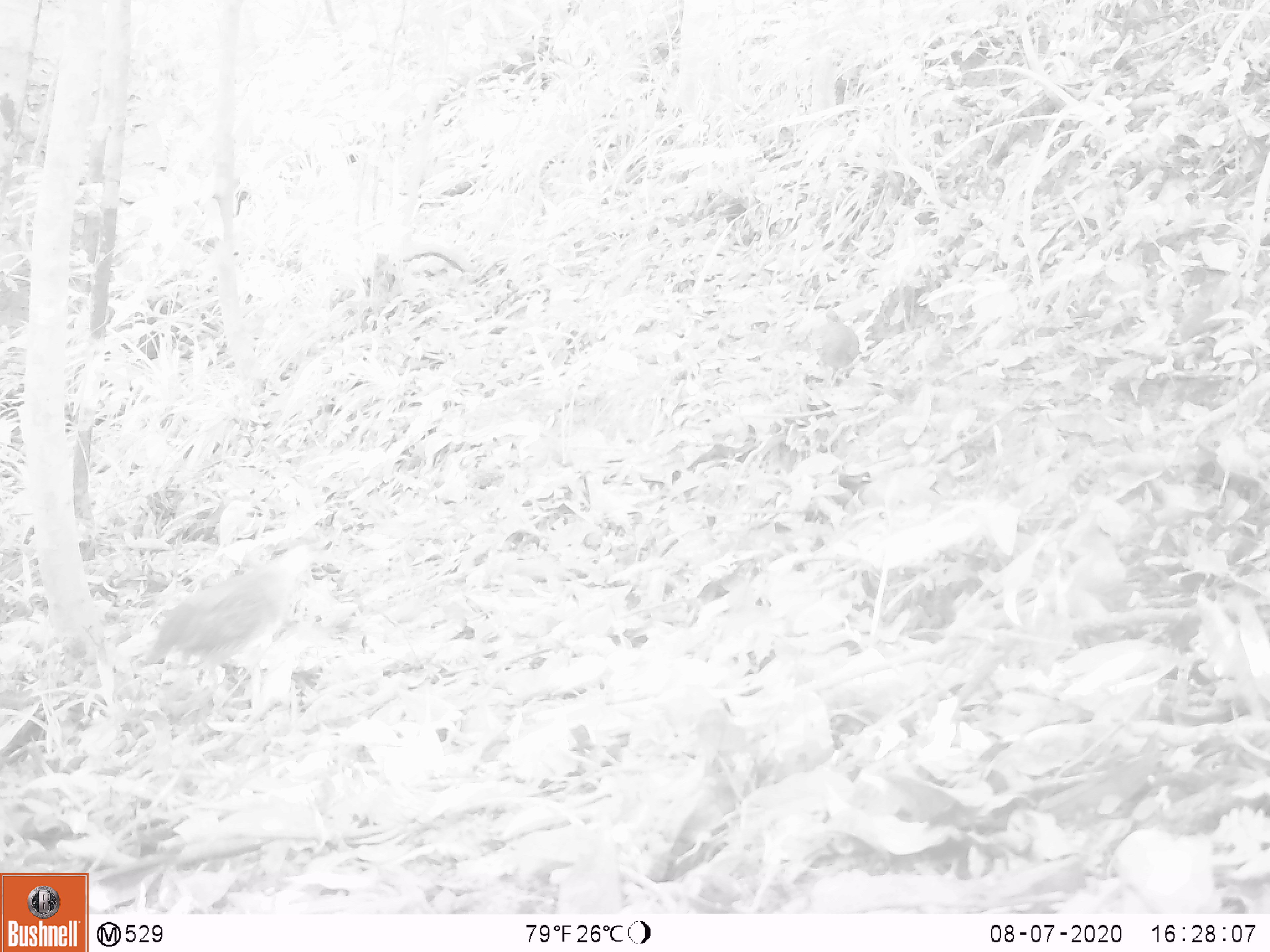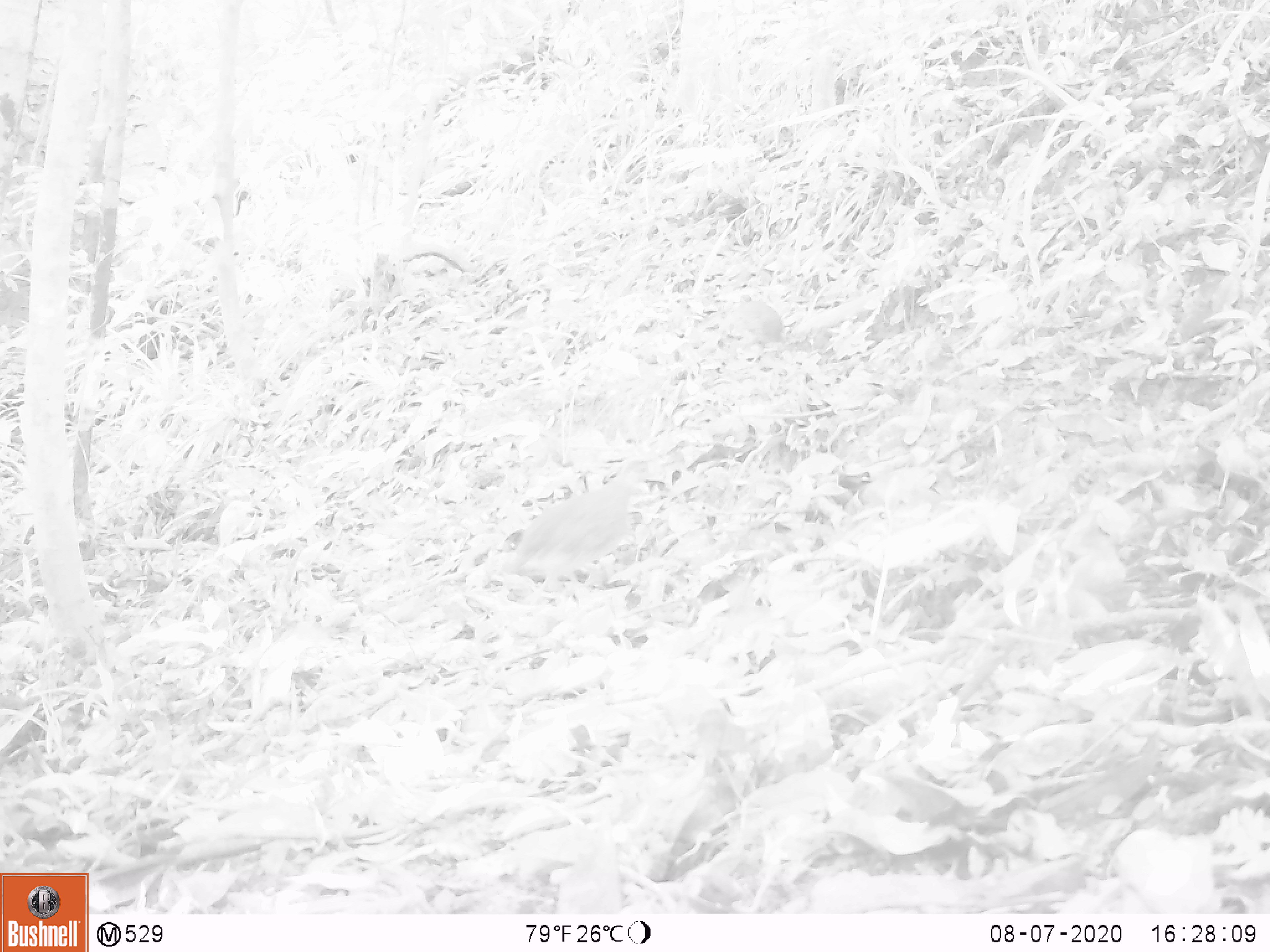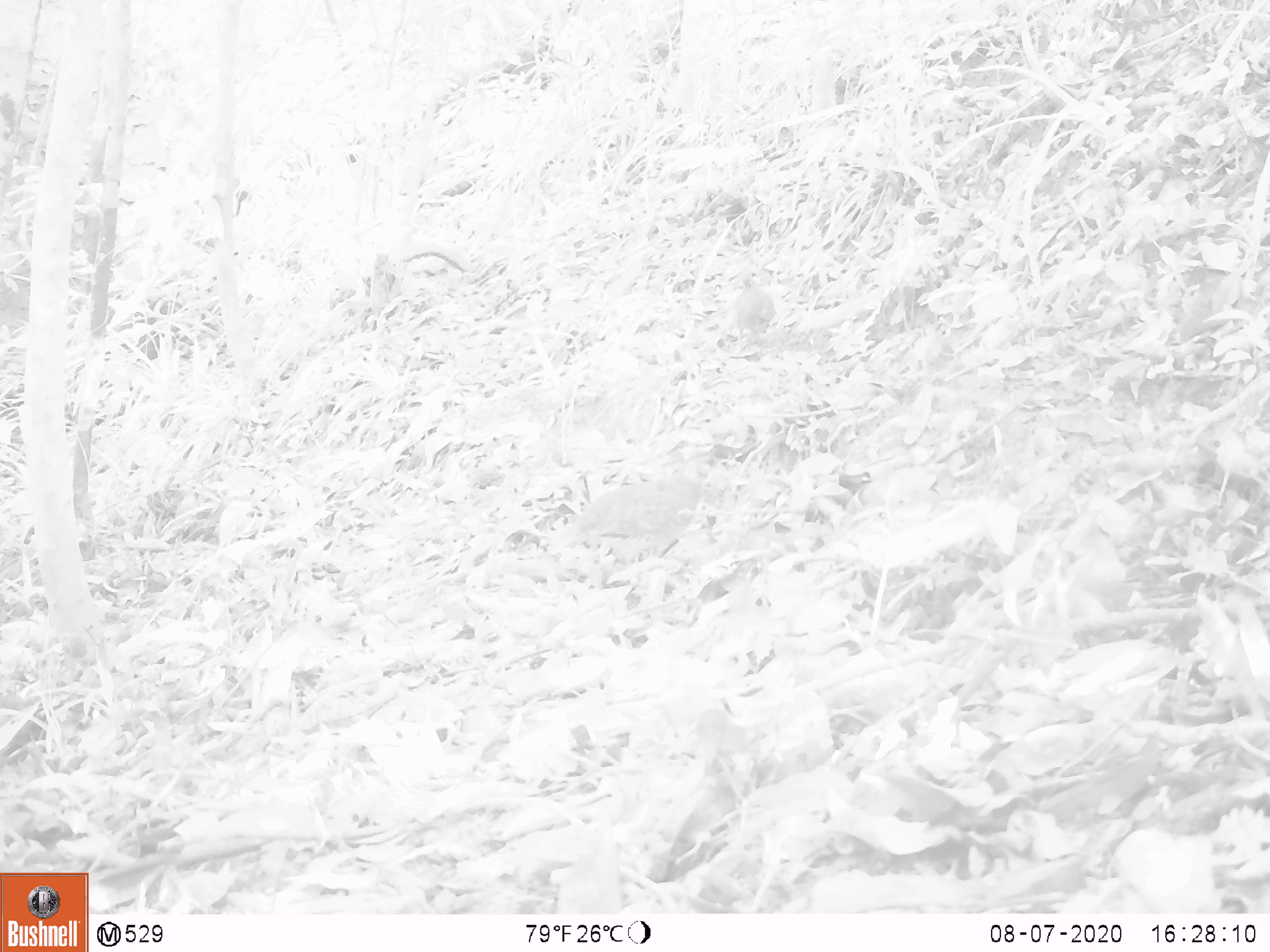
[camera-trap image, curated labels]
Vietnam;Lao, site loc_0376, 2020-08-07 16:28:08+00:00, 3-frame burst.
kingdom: Animalia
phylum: Chordata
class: Aves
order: Galliformes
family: Phasianidae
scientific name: Phasianidae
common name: partridge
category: unidentified partridge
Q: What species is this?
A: Unidentified partridge (partridge) (Phasianidae).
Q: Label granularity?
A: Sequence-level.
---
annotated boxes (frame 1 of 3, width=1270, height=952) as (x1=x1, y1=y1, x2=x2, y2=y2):
unidentified partridge: (x1=142, y1=539, x2=338, y2=704); (x1=814, y1=307, x2=860, y2=380)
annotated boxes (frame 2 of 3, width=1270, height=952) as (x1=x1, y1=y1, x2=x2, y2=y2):
unidentified partridge: (x1=503, y1=460, x2=664, y2=605); (x1=731, y1=294, x2=783, y2=348)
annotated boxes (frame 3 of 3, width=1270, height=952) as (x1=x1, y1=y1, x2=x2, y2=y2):
unidentified partridge: (x1=553, y1=450, x2=718, y2=564); (x1=732, y1=270, x2=776, y2=343)